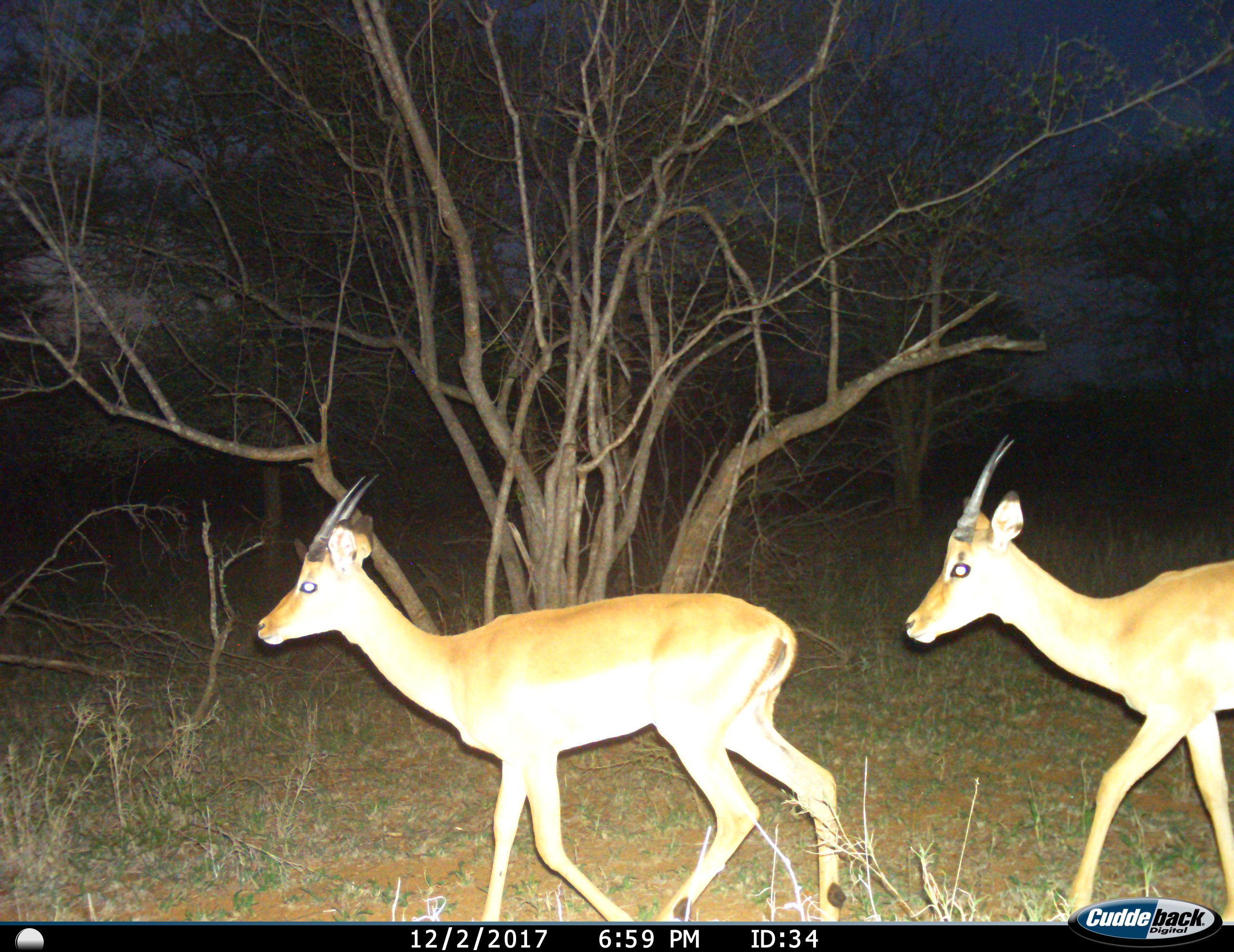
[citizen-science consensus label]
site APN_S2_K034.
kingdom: Animalia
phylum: Chordata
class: Mammalia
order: Artiodactyla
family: Bovidae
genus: Aepyceros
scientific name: Aepyceros melampus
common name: impala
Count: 2.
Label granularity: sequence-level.